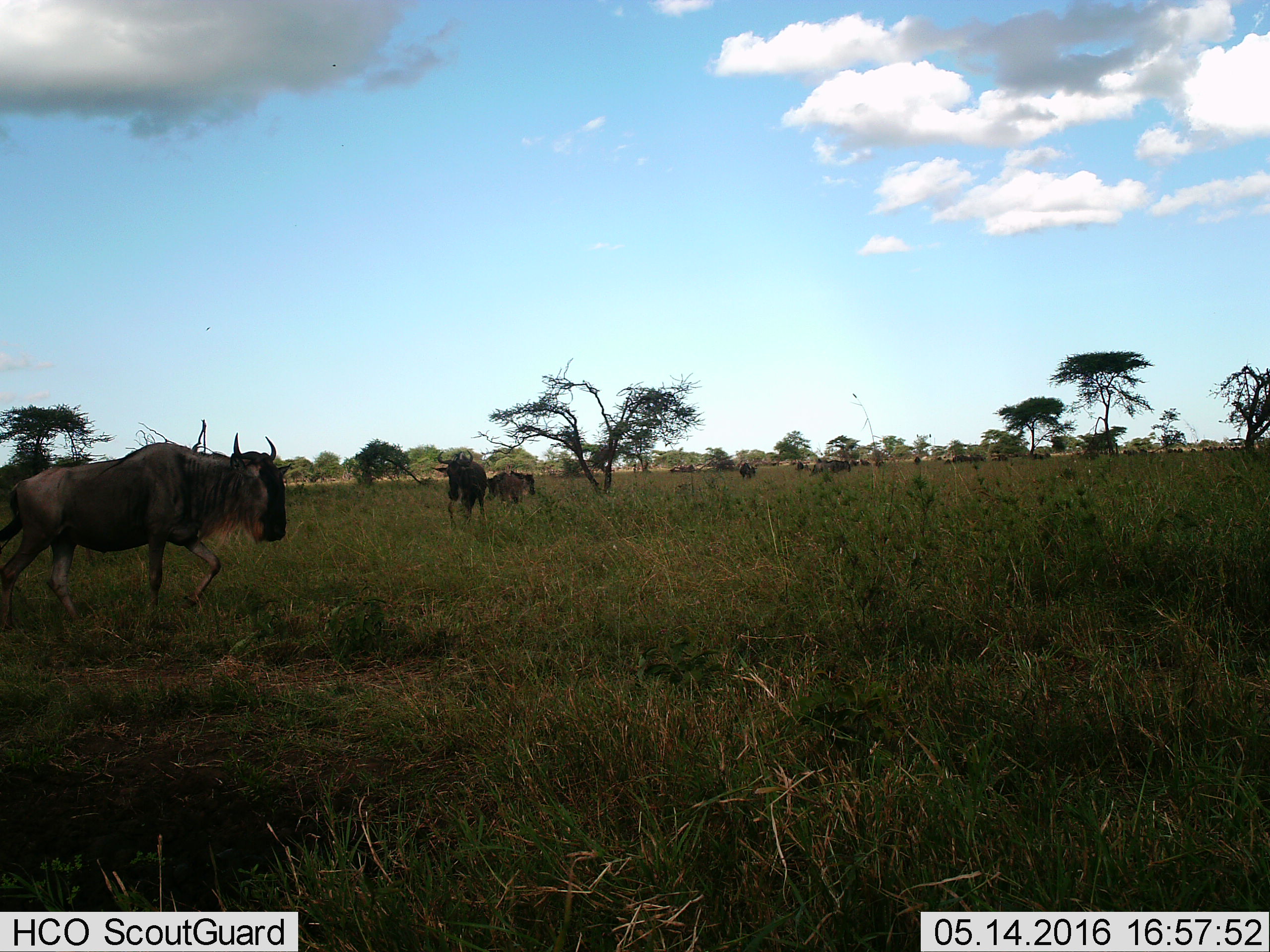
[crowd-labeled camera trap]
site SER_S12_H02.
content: unidentified animal